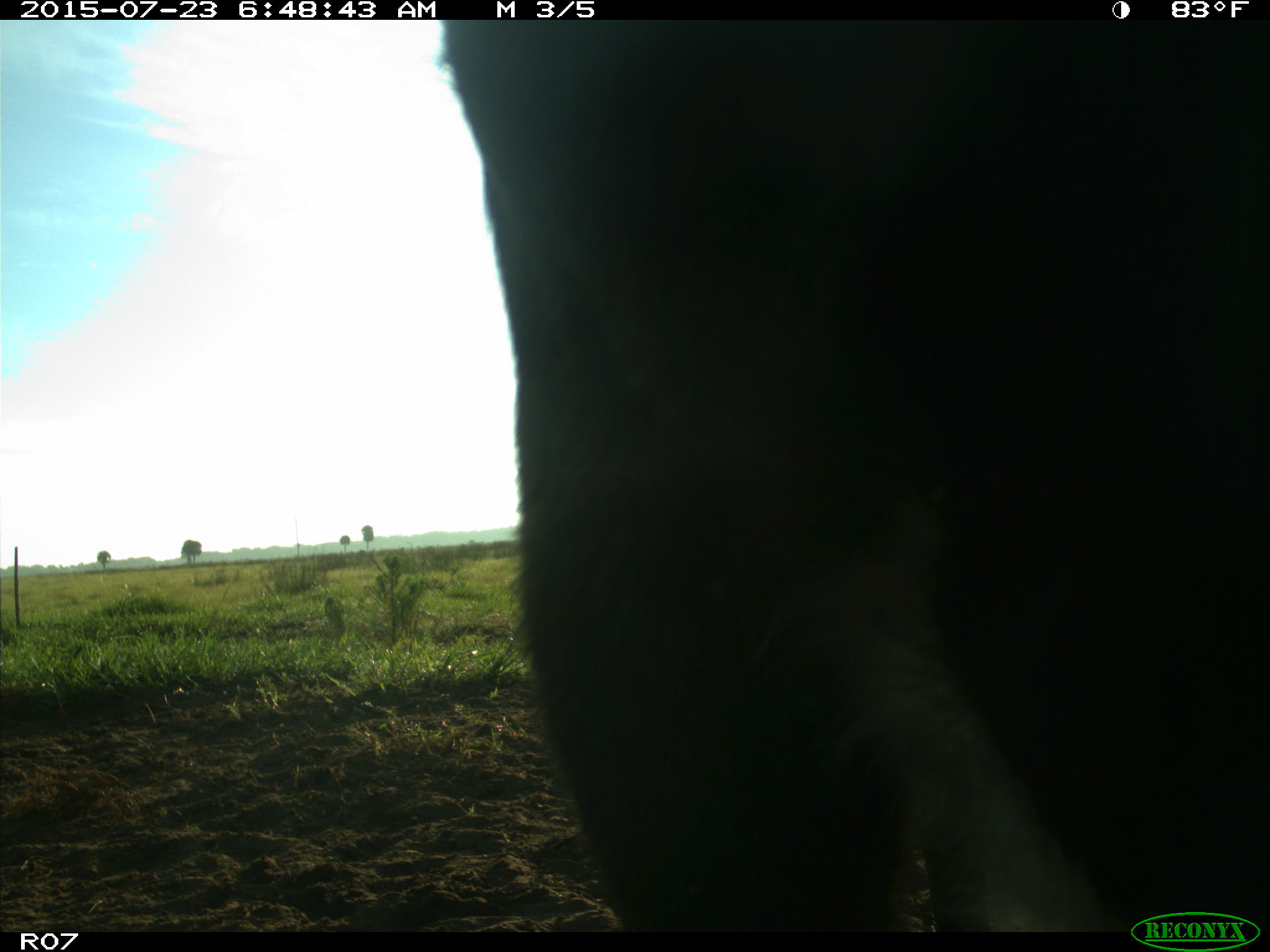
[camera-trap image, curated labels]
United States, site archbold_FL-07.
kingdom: Animalia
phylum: Chordata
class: Mammalia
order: Artiodactyla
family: Bovidae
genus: Bos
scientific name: Bos taurus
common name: domestic cow